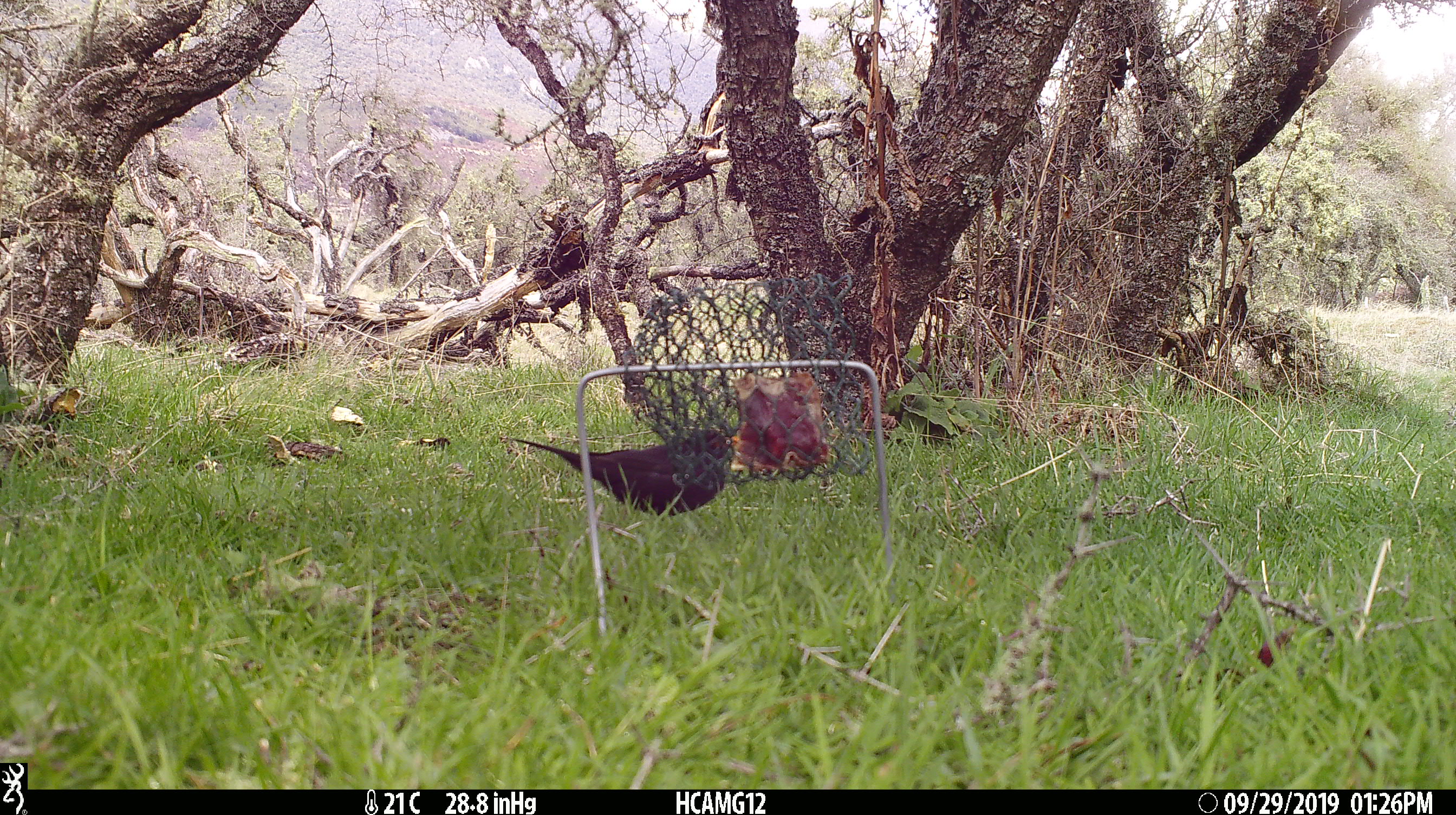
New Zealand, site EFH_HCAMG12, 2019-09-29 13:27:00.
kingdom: Animalia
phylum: Chordata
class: Aves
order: Passeriformes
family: Turdidae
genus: Turdus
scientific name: Turdus merula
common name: eurasian blackbird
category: blackbird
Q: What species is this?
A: Blackbird (eurasian blackbird) (Turdus merula).